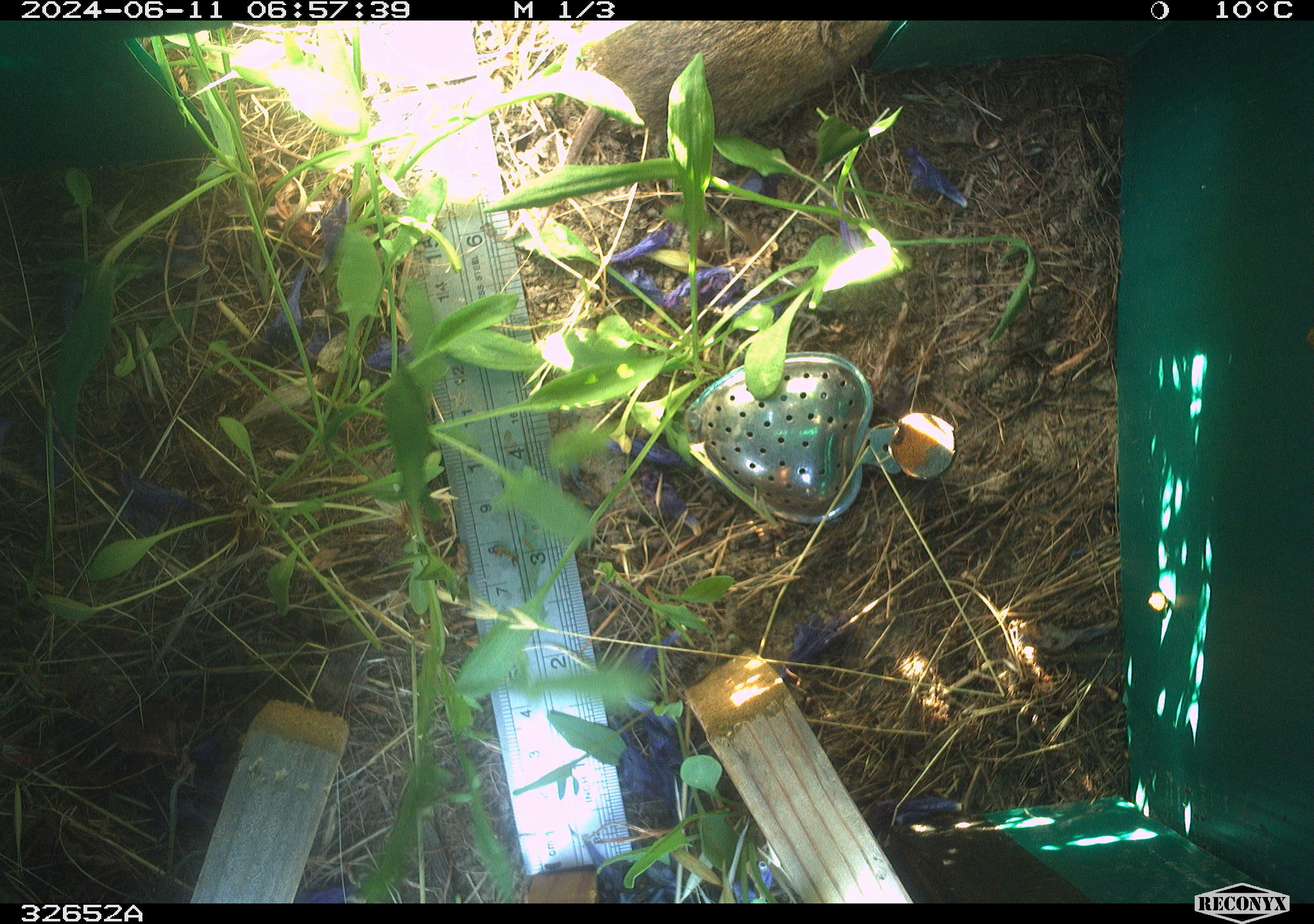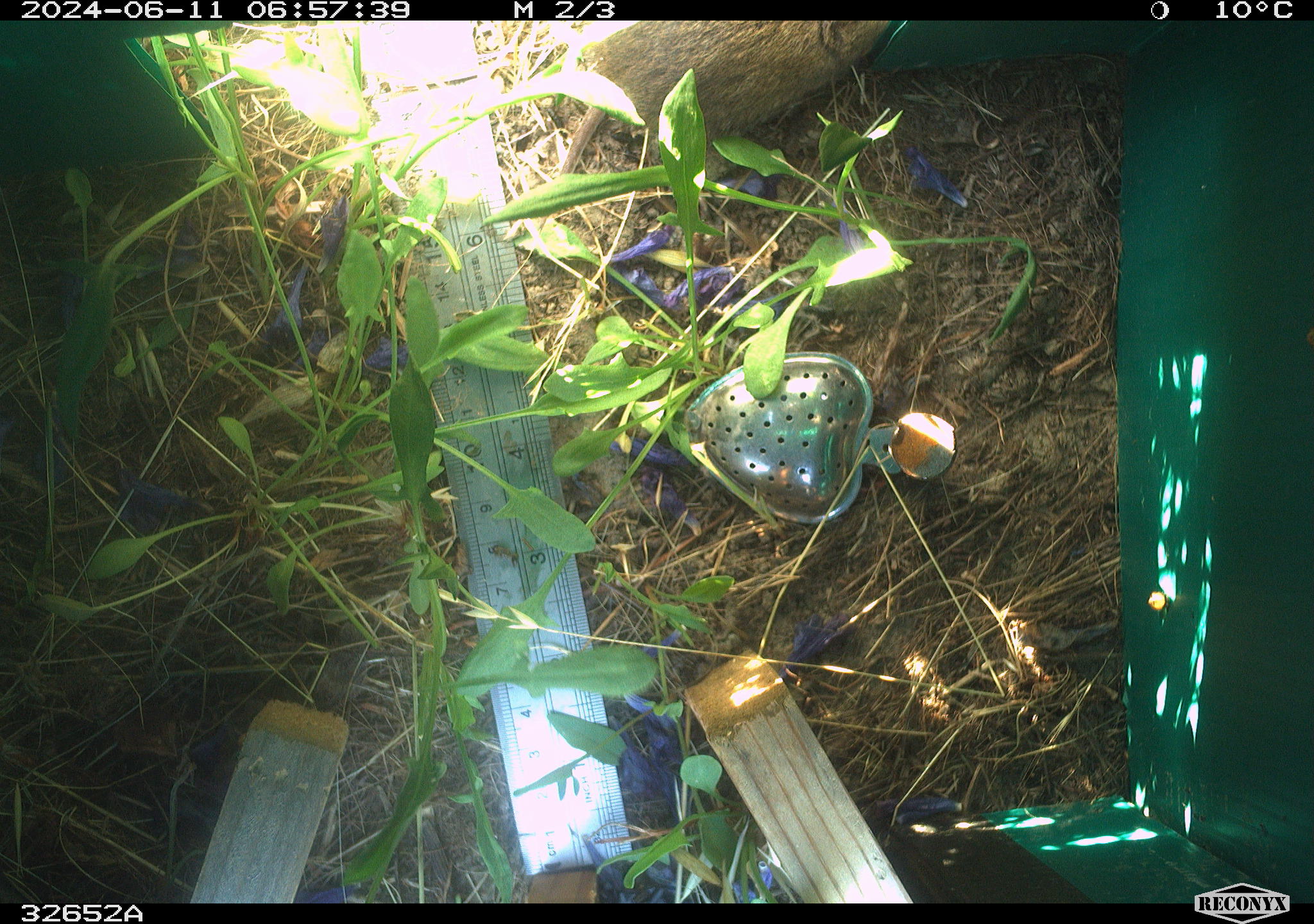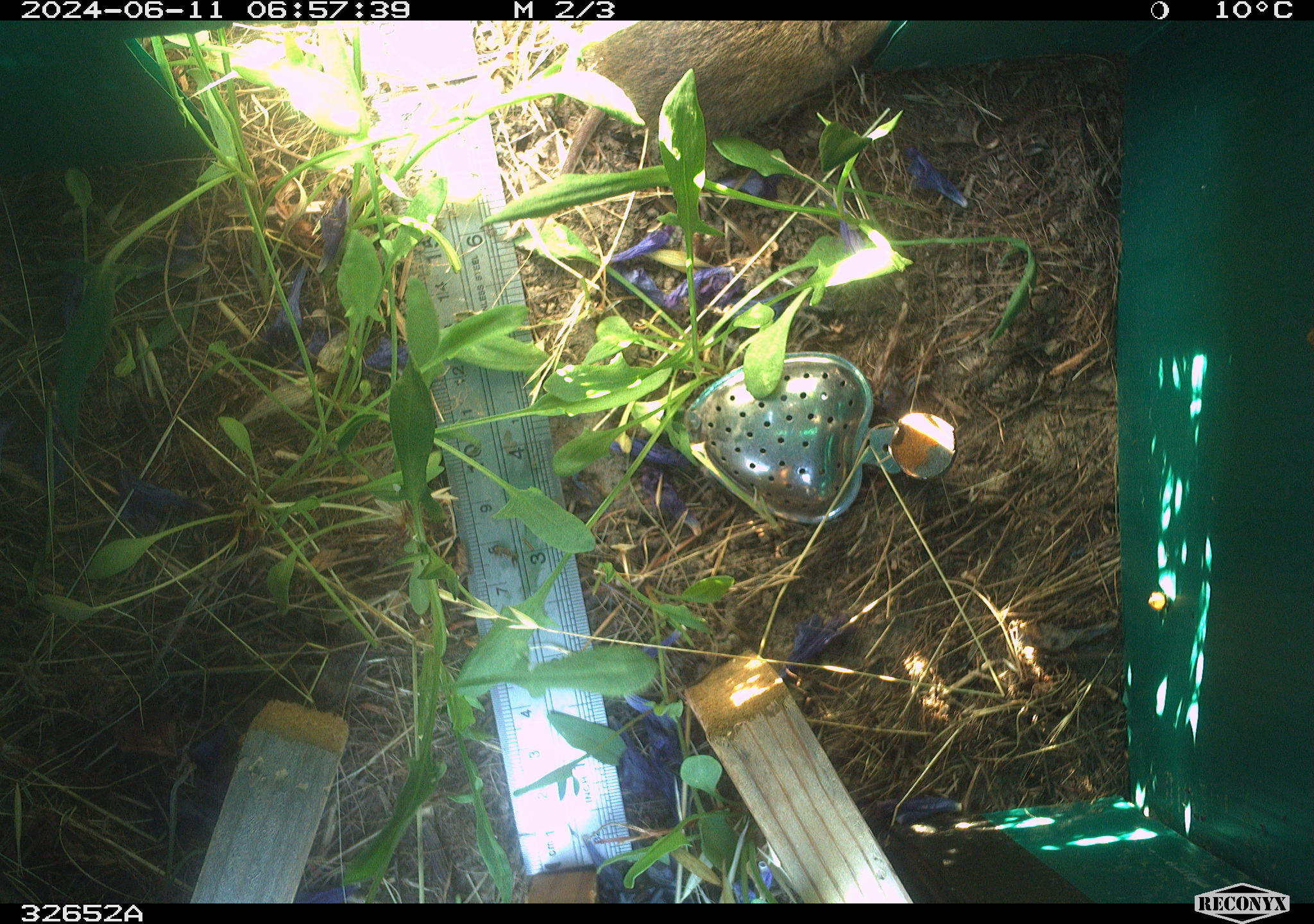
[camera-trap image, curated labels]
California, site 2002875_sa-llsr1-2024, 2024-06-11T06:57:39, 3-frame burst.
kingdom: Animalia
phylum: Chordata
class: Mammalia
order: Rodentia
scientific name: Rodentia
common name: rodent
Rodent (Rodentia).